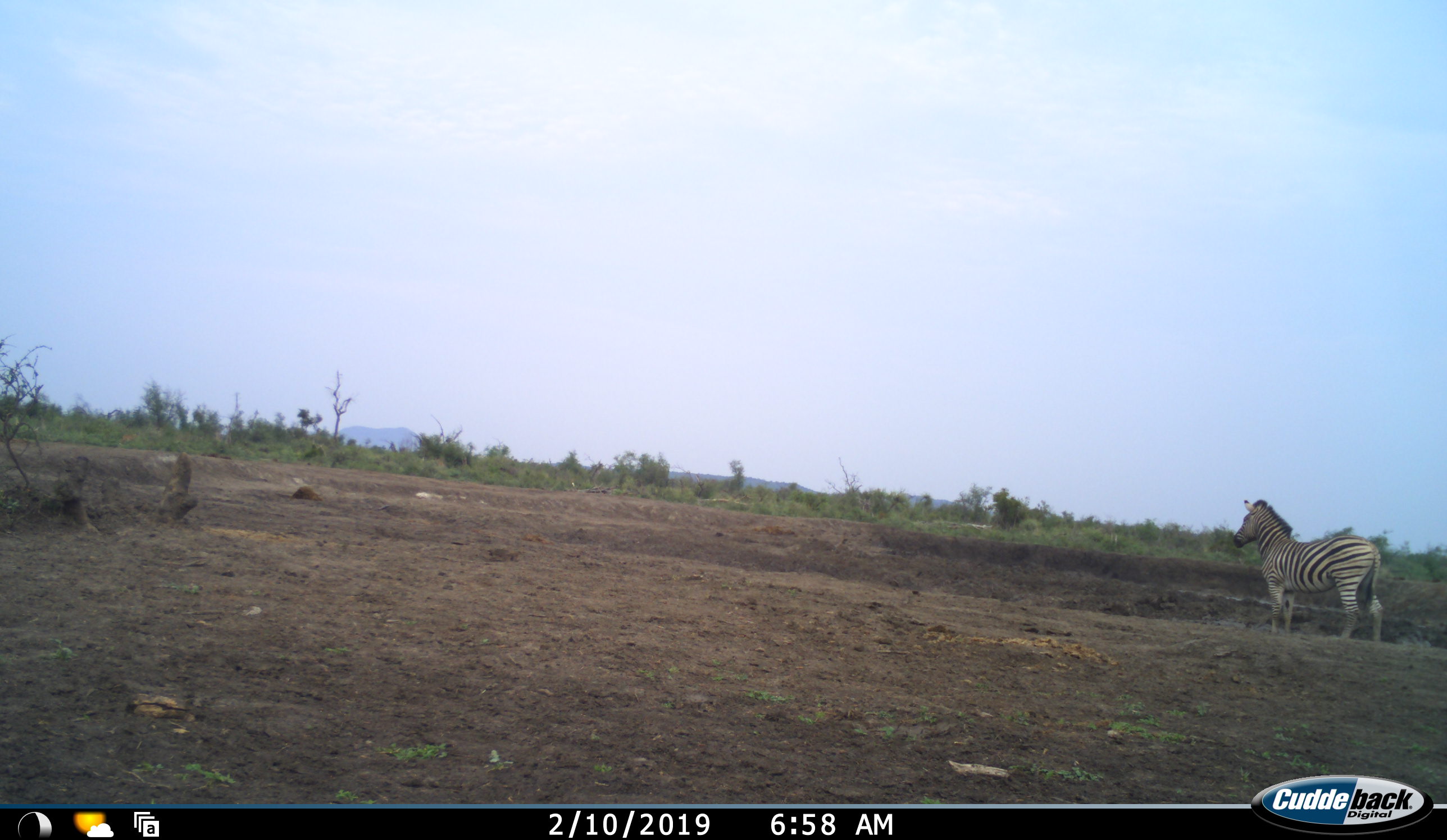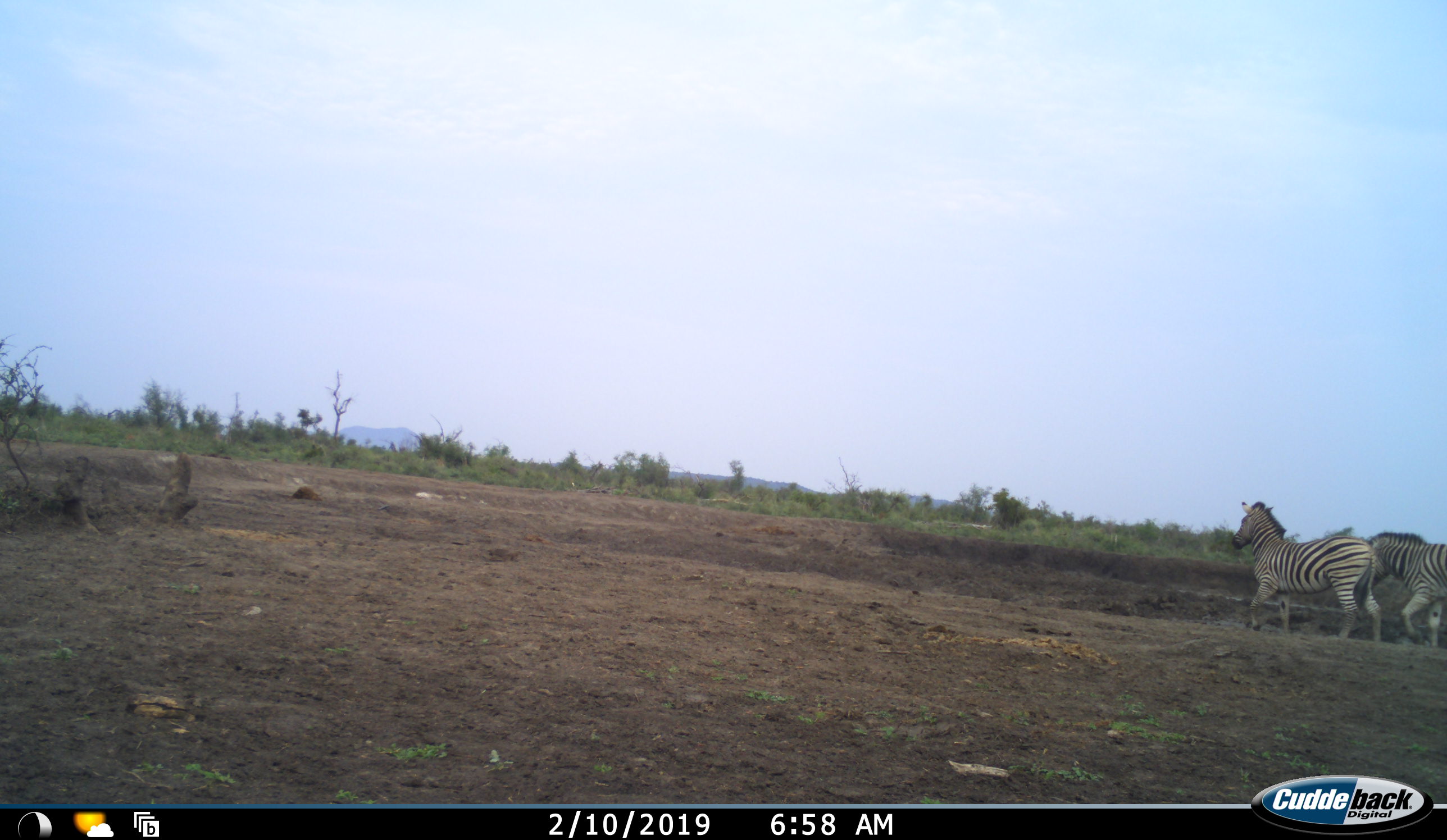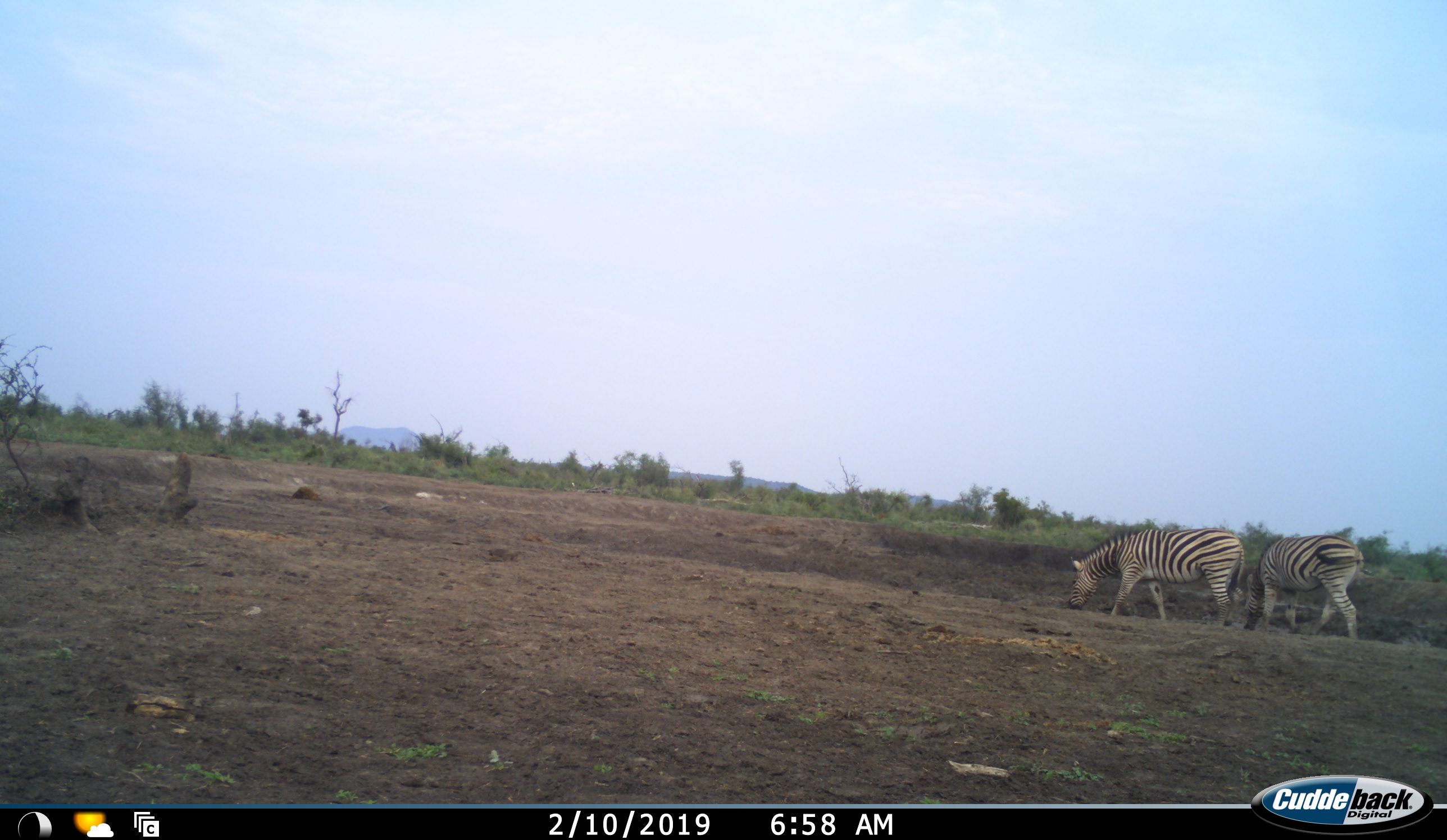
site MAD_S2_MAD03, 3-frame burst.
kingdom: Animalia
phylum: Chordata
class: Mammalia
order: Perissodactyla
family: Equidae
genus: Equus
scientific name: Equus quagga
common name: plains zebra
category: zebraplains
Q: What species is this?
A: Zebraplains (plains zebra) (Equus quagga).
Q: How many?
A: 2.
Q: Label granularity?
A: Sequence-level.